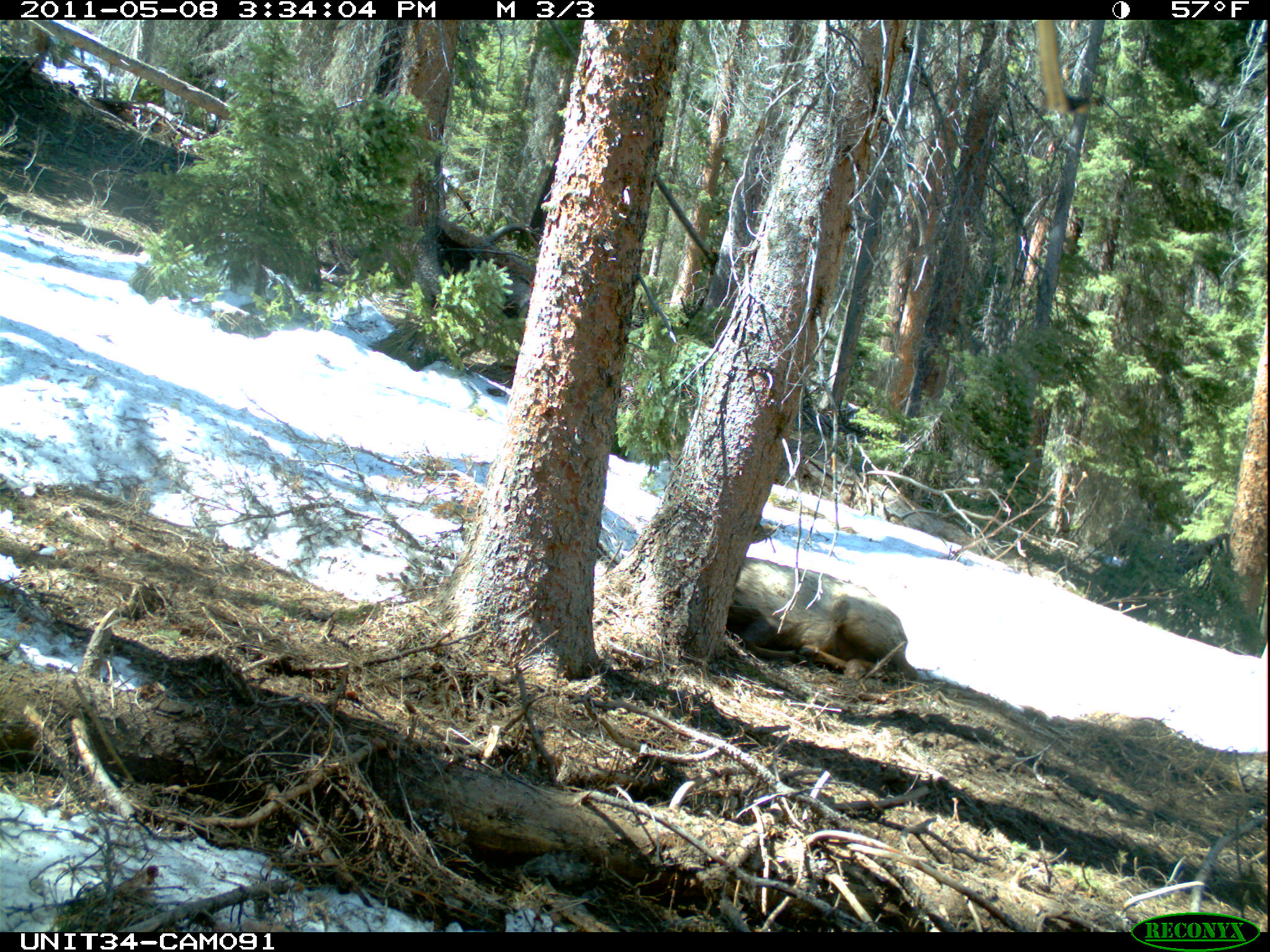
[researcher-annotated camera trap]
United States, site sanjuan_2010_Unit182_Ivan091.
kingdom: Animalia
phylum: Chordata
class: Mammalia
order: Artiodactyla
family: Cervidae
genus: Cervus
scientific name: Cervus elaphus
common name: red deer